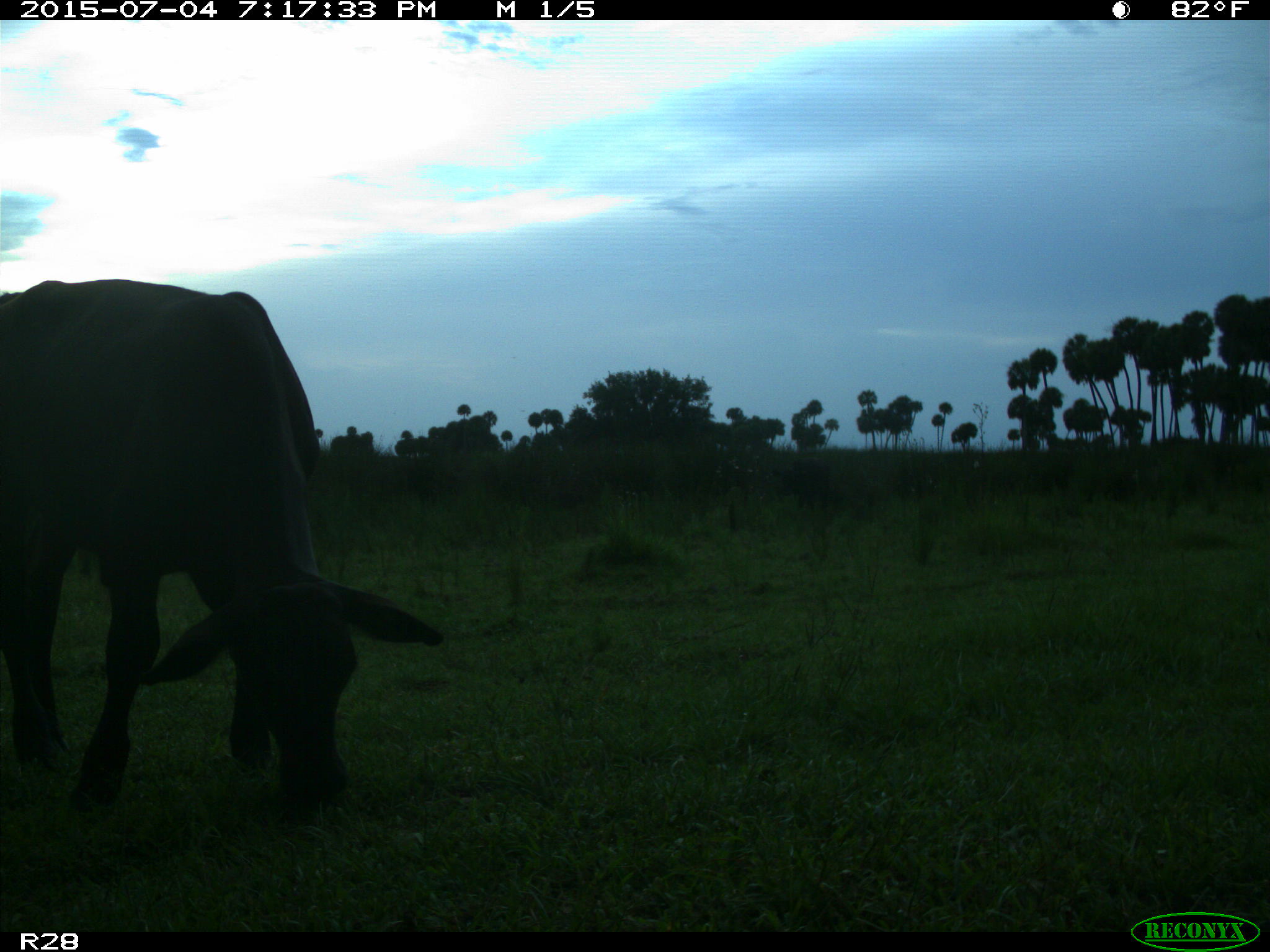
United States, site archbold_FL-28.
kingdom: Animalia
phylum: Chordata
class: Mammalia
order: Artiodactyla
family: Bovidae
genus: Bos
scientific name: Bos taurus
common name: domestic cow